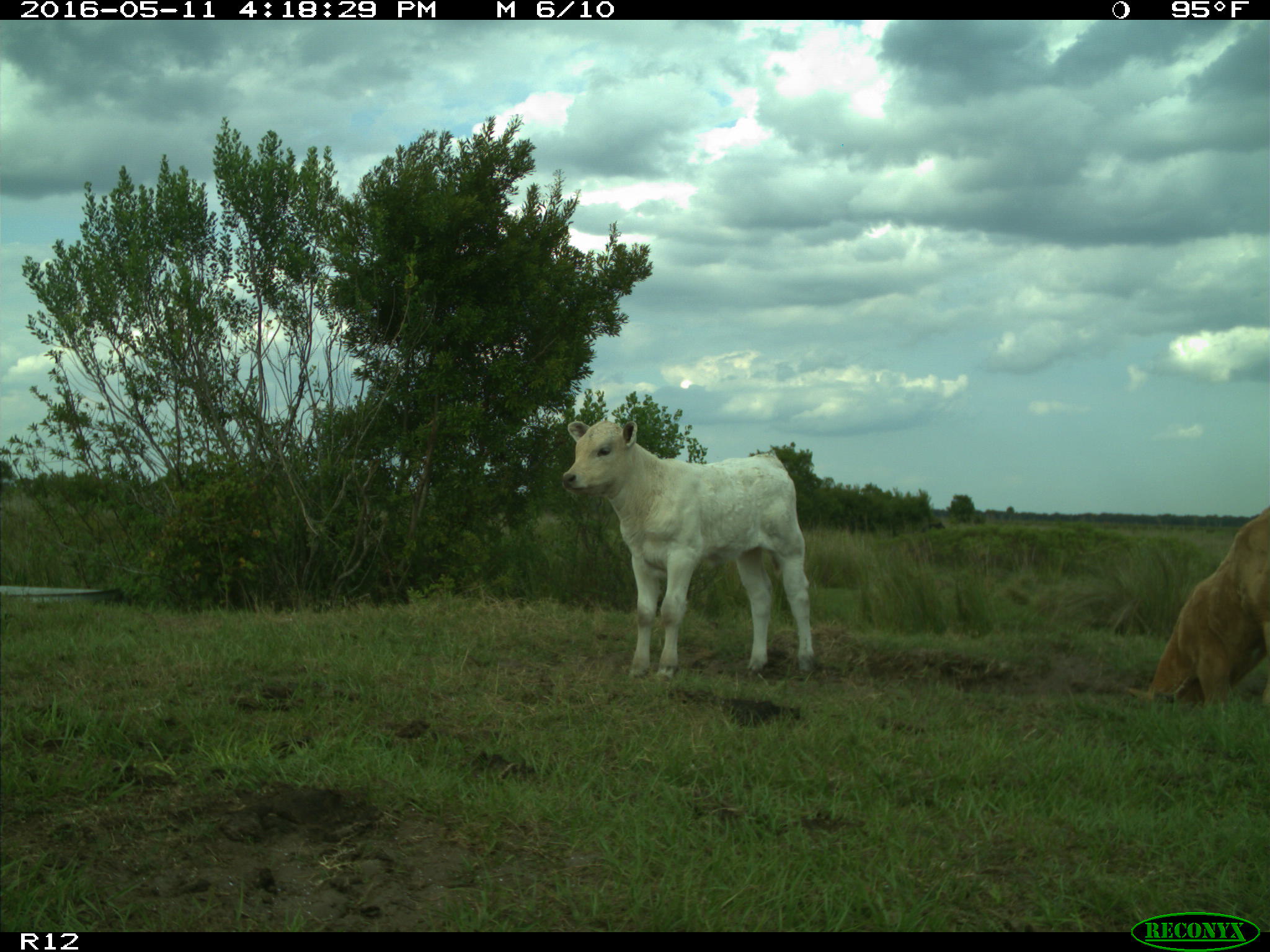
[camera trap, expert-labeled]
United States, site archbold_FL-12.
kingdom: Animalia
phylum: Chordata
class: Mammalia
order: Artiodactyla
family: Bovidae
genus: Bos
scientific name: Bos taurus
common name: domestic cow